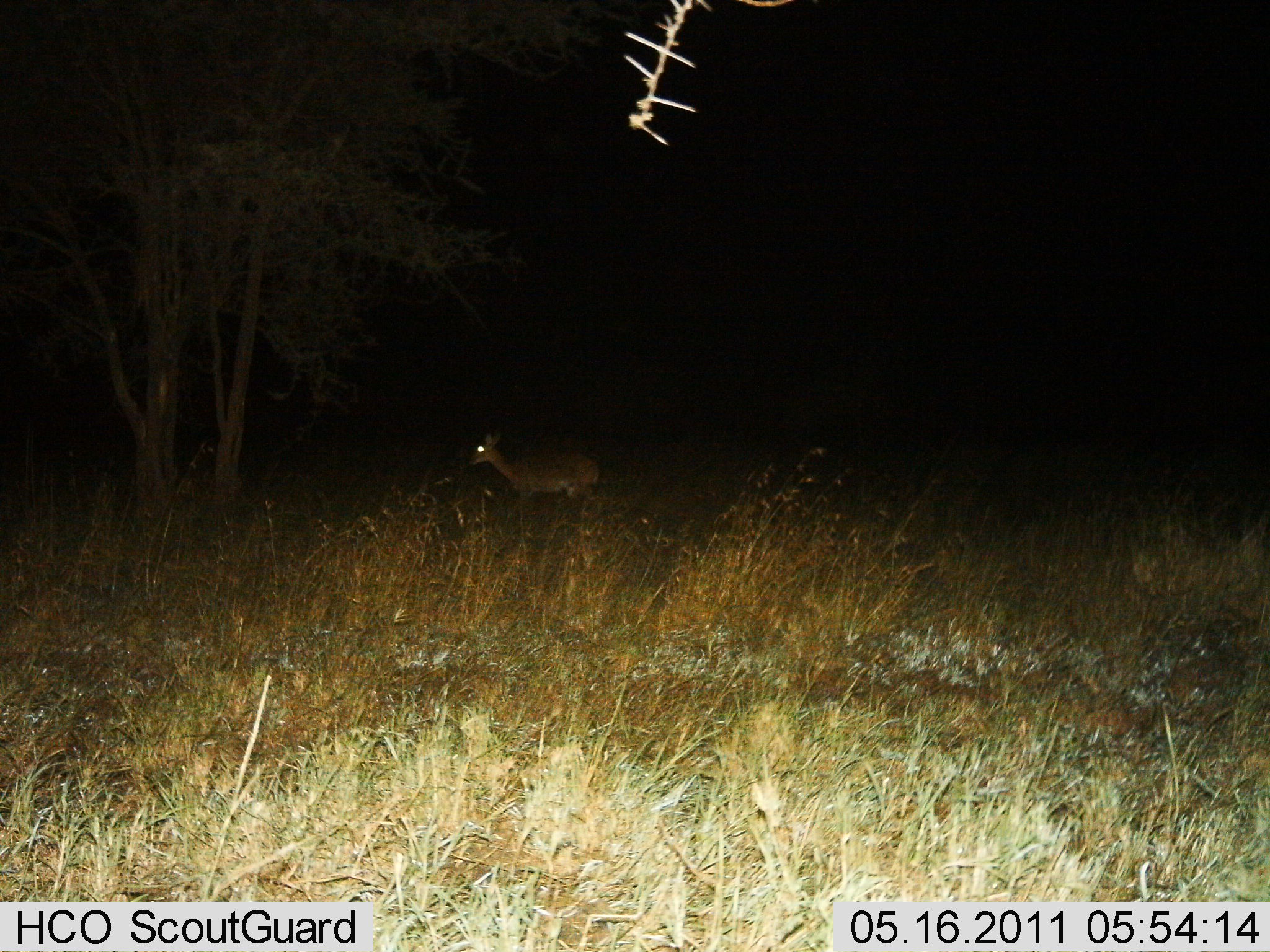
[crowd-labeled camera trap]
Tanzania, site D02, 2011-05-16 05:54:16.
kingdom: Animalia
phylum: Chordata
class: Mammalia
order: Artiodactyla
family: Bovidae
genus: Madoqua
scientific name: Madoqua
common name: dikdik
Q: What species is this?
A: Dikdik (Madoqua).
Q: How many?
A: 1.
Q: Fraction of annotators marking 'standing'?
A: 83%.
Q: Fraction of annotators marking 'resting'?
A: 0%.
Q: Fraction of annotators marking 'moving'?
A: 17%.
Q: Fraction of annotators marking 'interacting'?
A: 0%.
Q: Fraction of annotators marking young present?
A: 0%.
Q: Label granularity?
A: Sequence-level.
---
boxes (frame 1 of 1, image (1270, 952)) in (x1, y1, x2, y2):
animal: (466, 429, 604, 521)